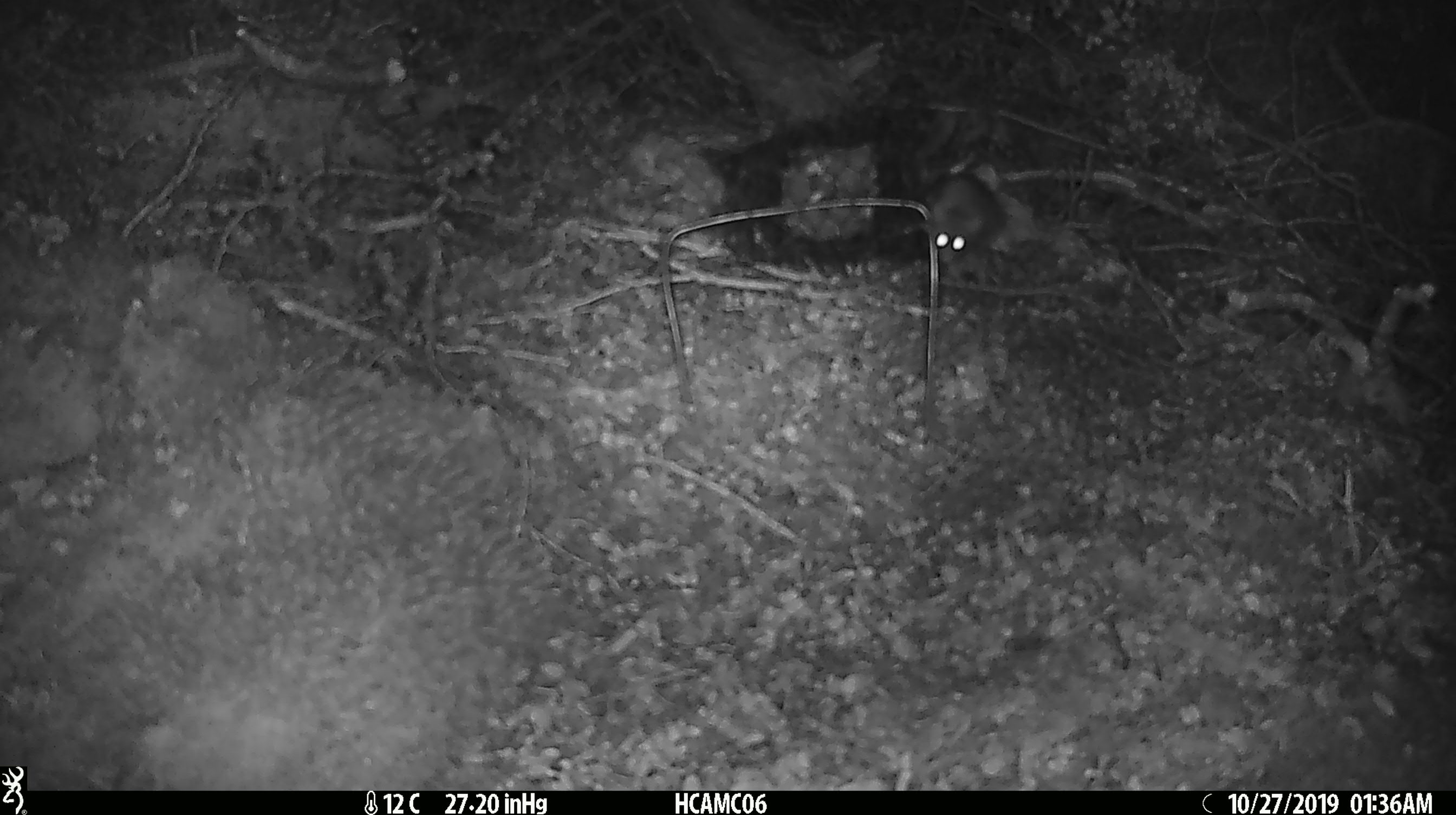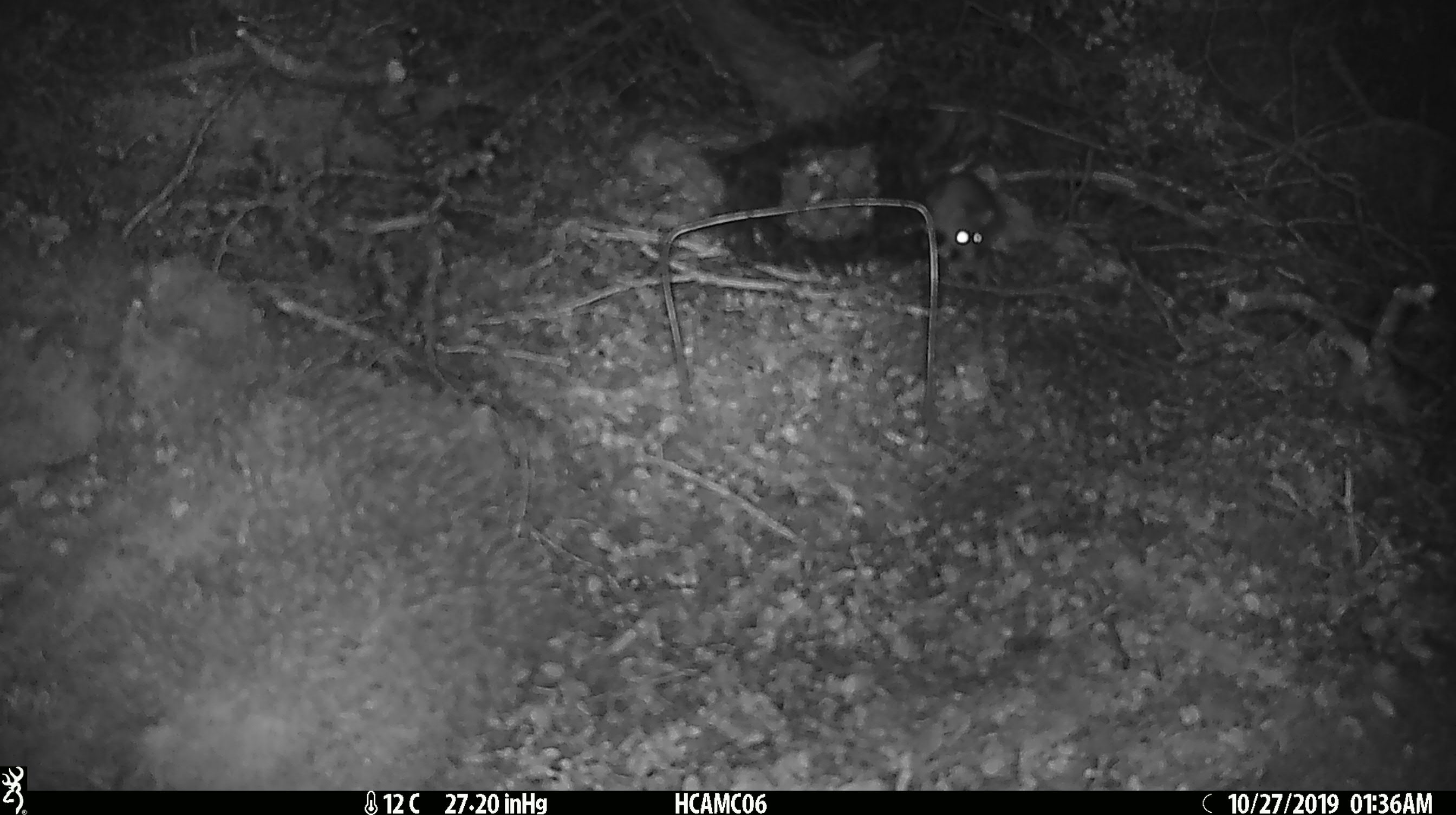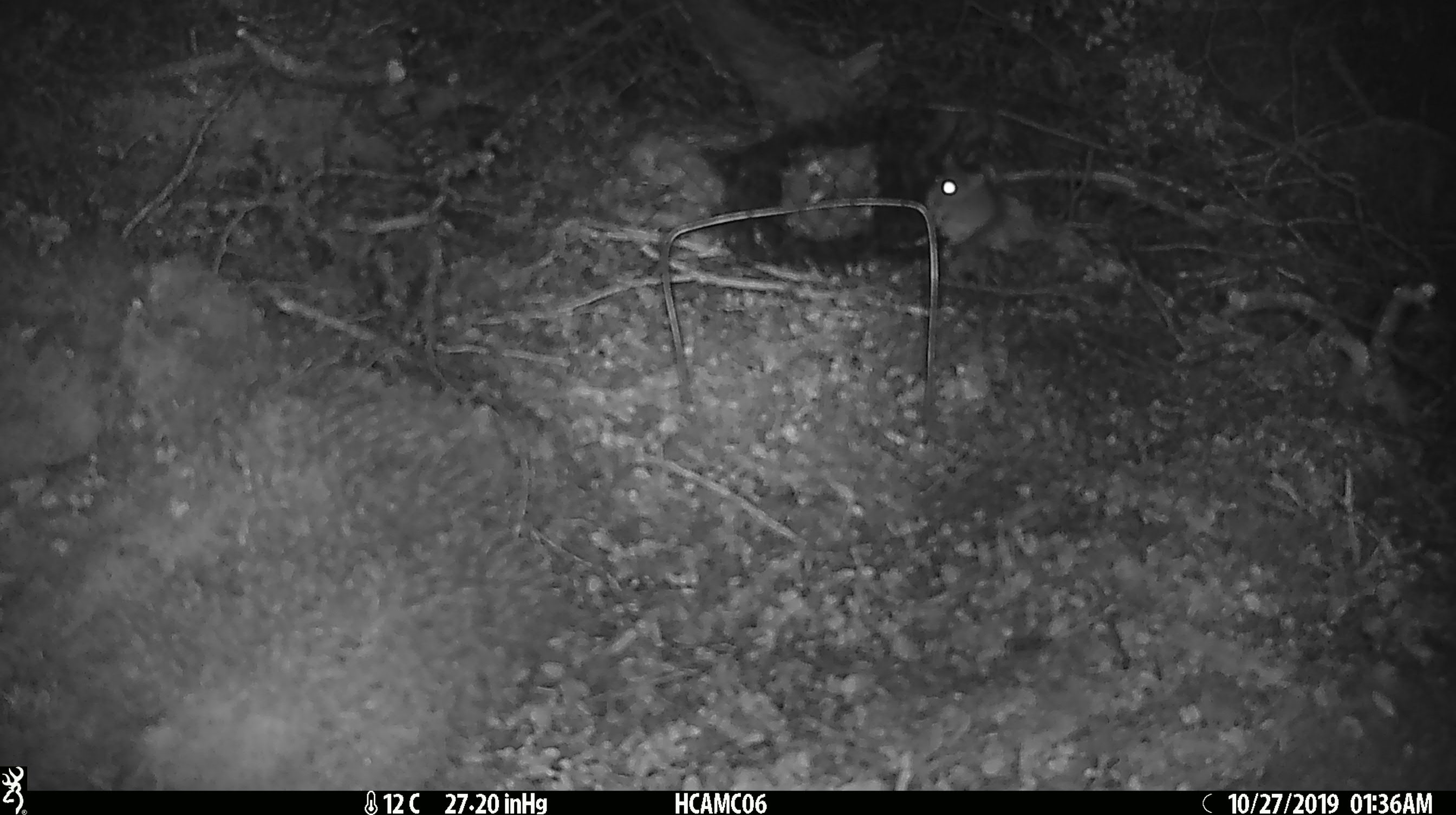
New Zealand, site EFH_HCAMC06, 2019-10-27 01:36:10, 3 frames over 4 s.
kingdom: Animalia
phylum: Chordata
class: Mammalia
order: Rodentia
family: Muridae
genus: Mus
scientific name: Mus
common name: mouse